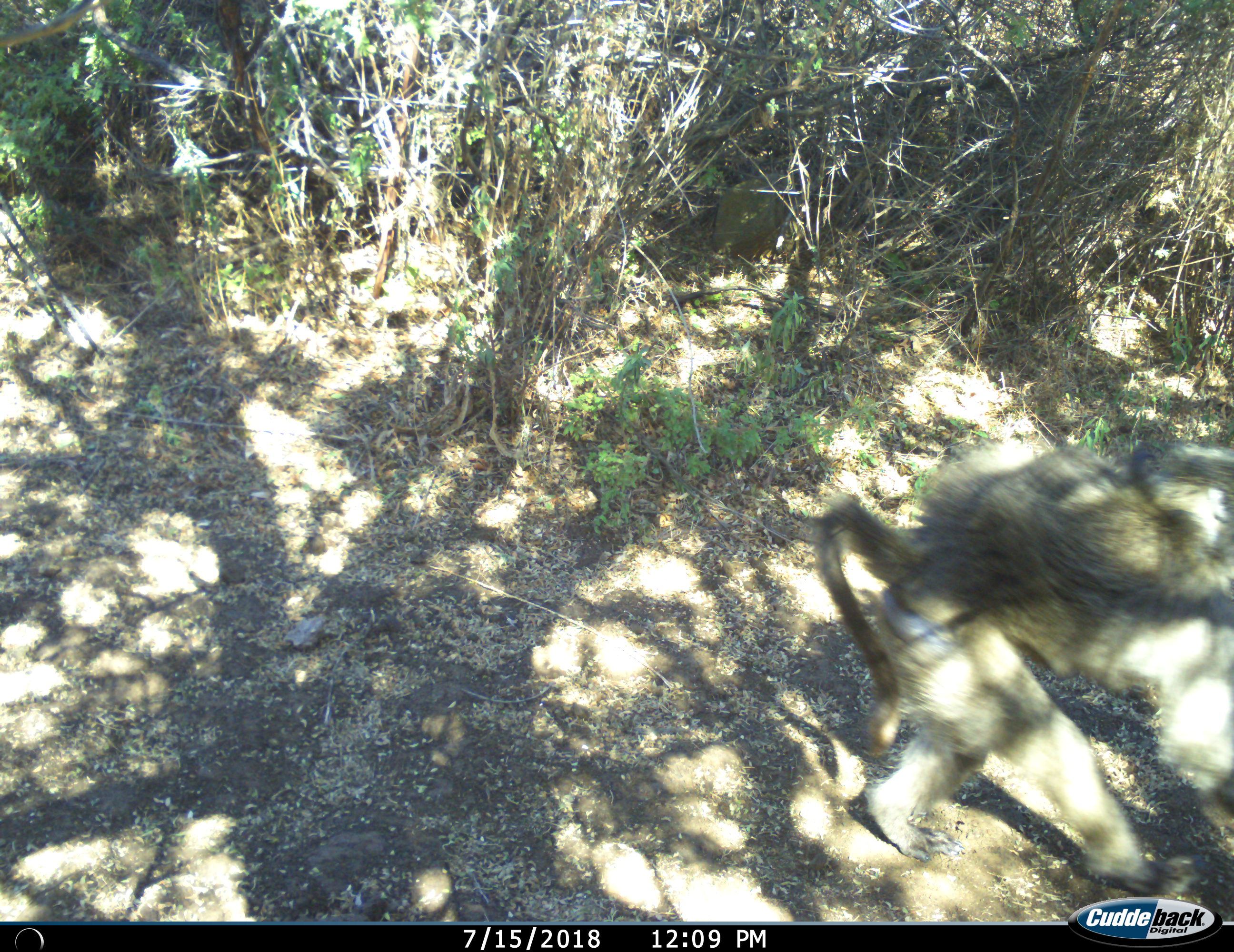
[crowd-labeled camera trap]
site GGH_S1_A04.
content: unidentified animal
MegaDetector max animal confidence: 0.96